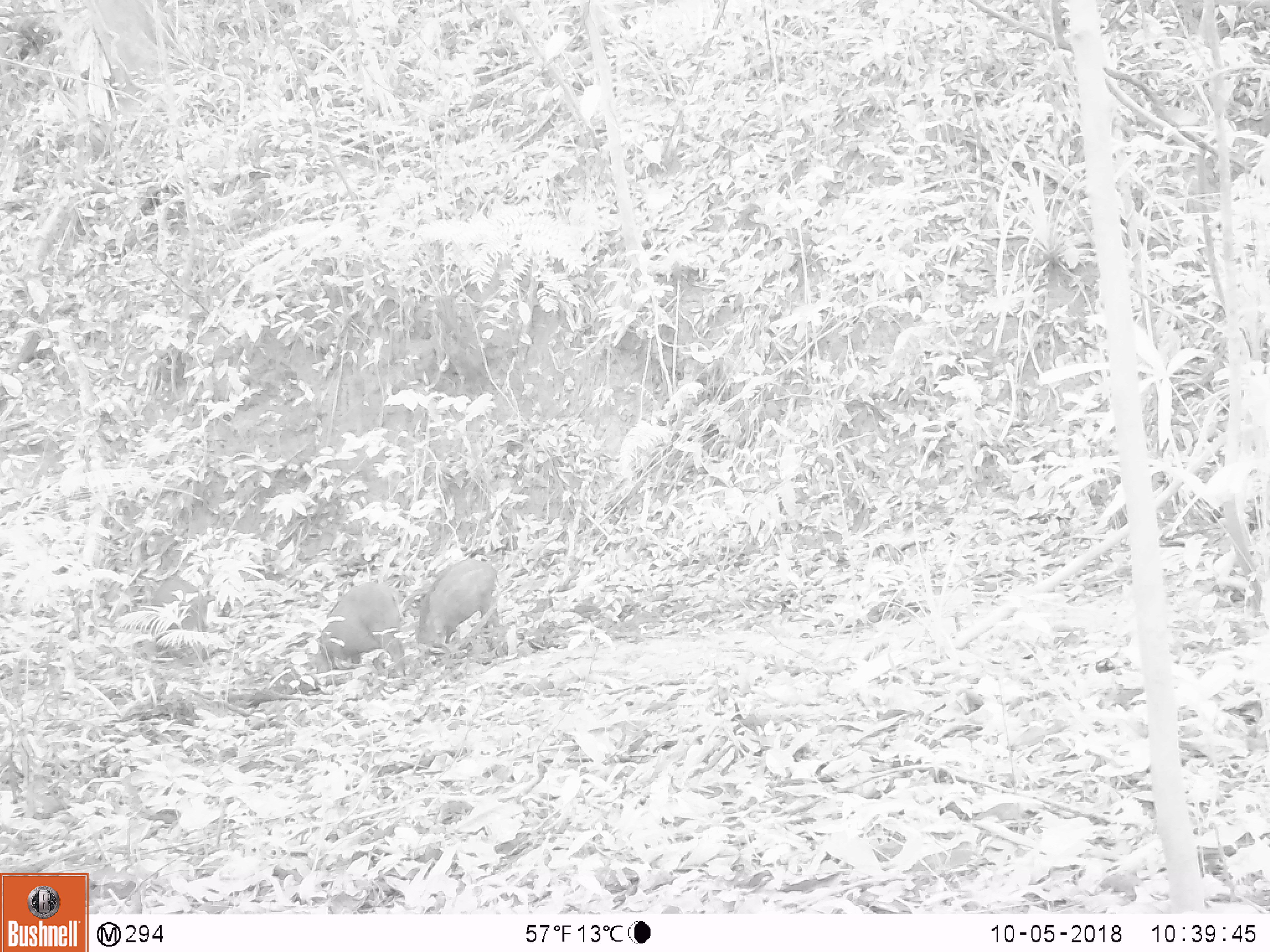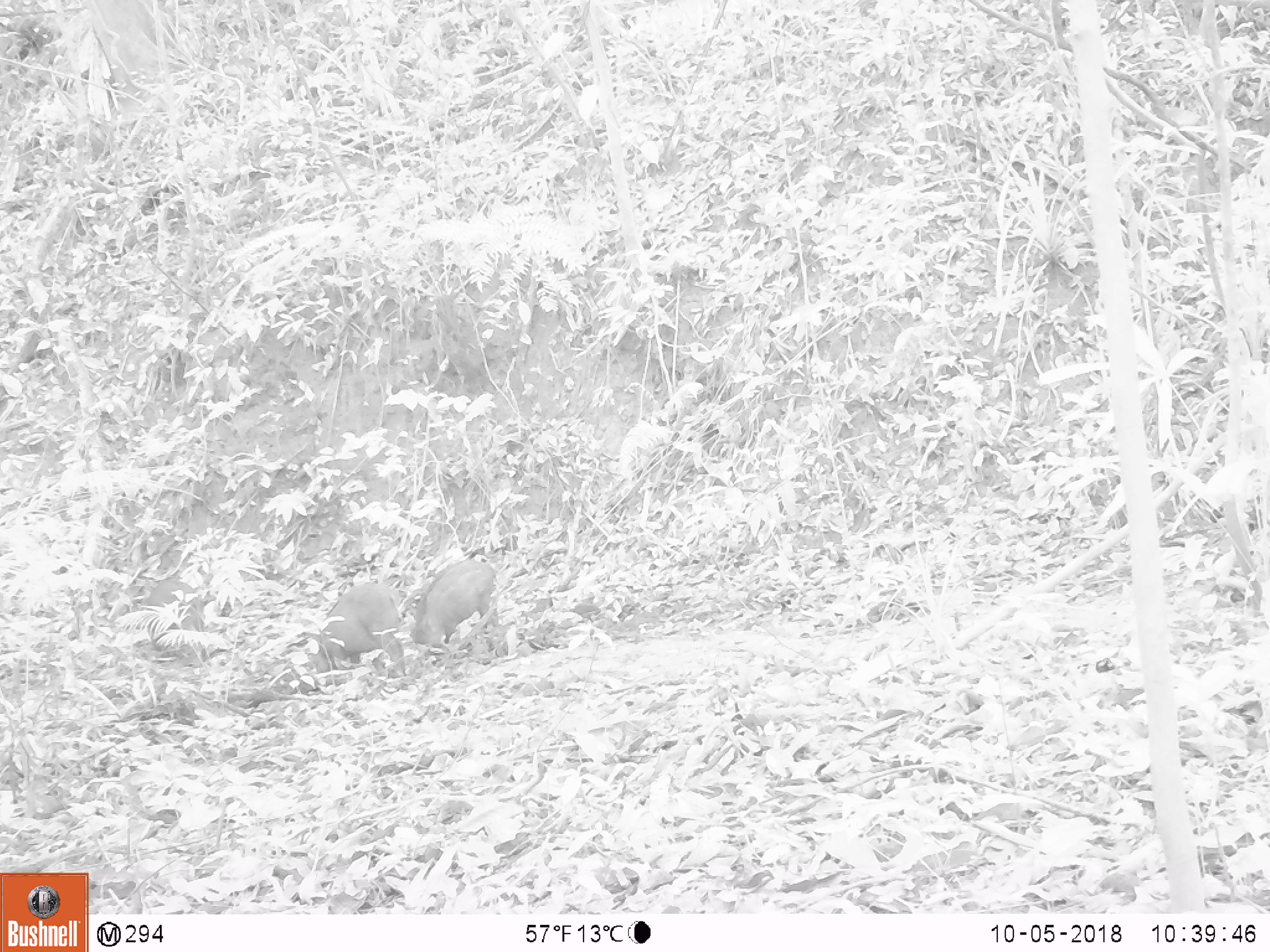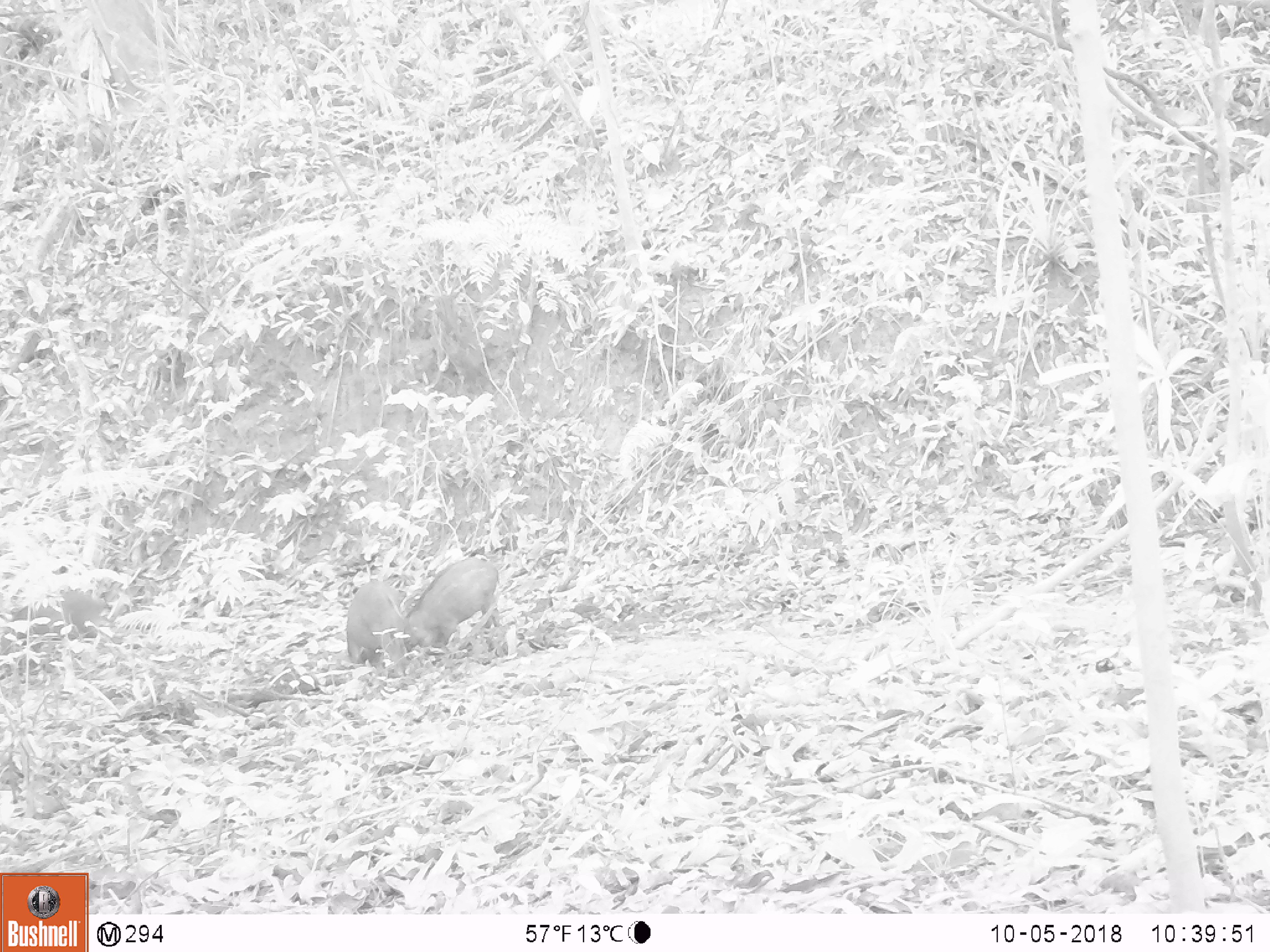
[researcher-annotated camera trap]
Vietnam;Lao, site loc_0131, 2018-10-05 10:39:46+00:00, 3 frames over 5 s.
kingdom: Animalia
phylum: Chordata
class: Mammalia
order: Artiodactyla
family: Suidae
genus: Sus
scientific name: Sus scrofa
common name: eurasian wild pig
Eurasian wild pig (Sus scrofa). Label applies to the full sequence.